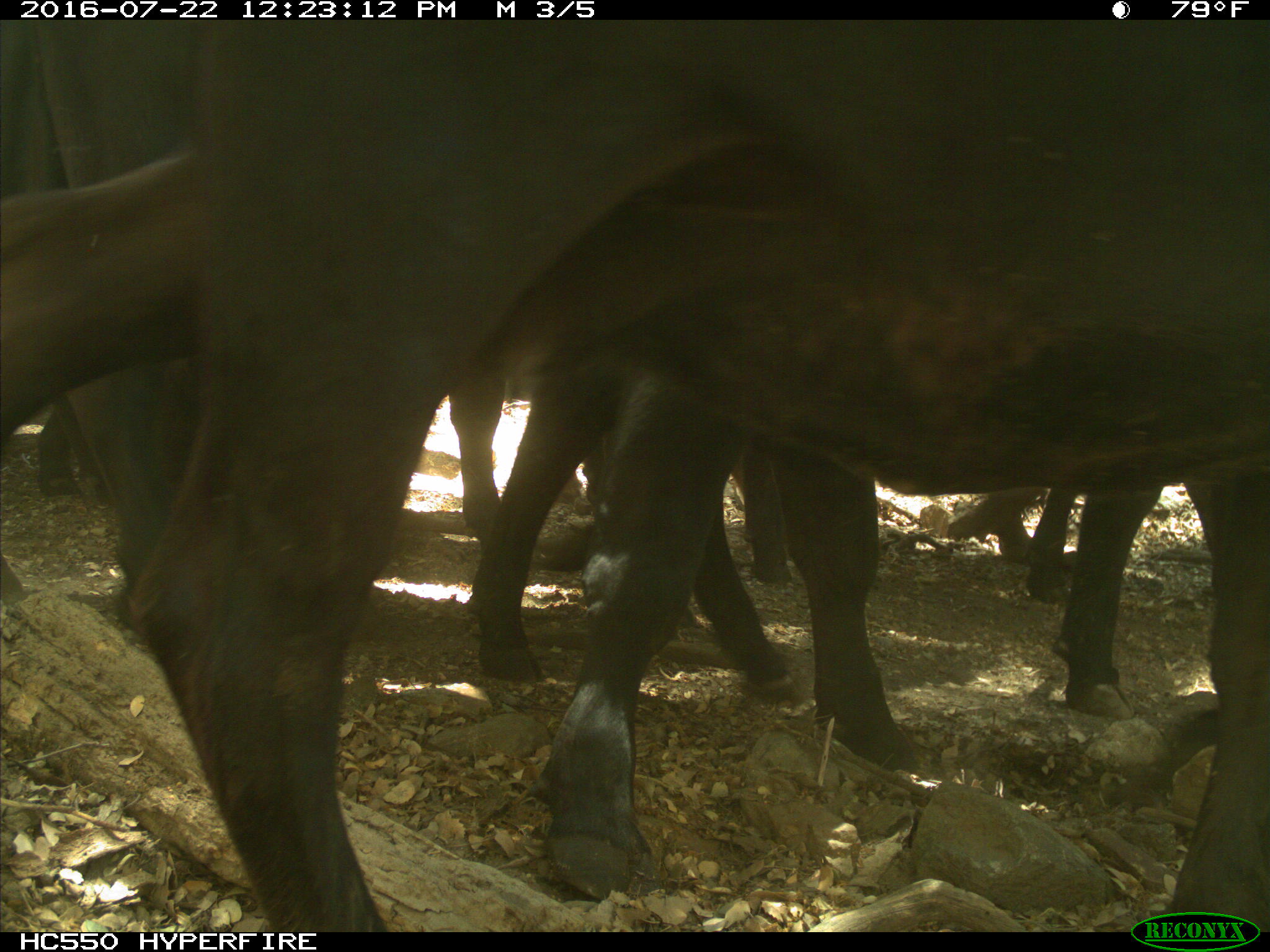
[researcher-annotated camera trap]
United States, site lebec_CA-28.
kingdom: Animalia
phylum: Chordata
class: Mammalia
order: Artiodactyla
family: Bovidae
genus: Bos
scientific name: Bos taurus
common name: domestic cow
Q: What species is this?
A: Bos taurus (domestic cow).